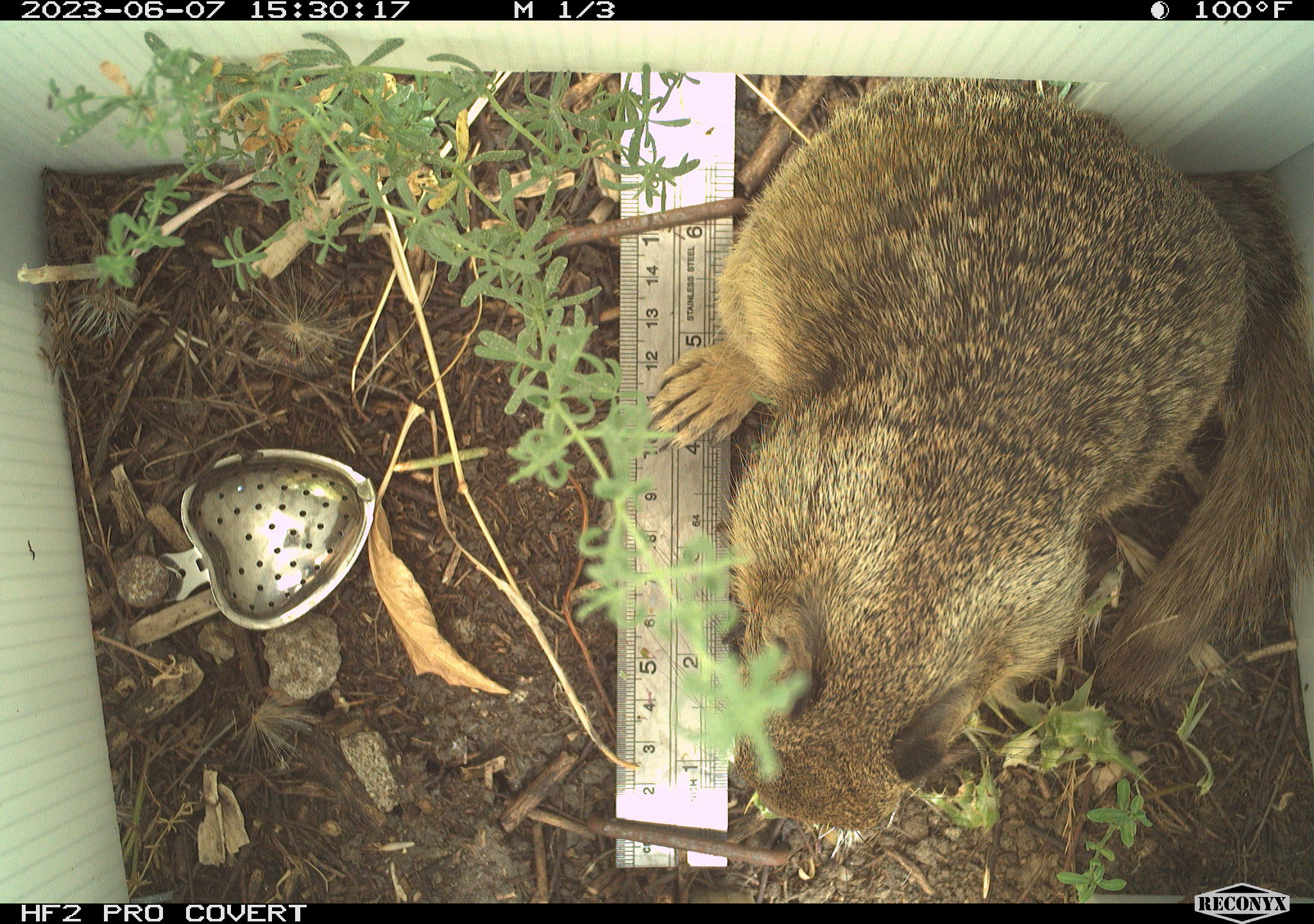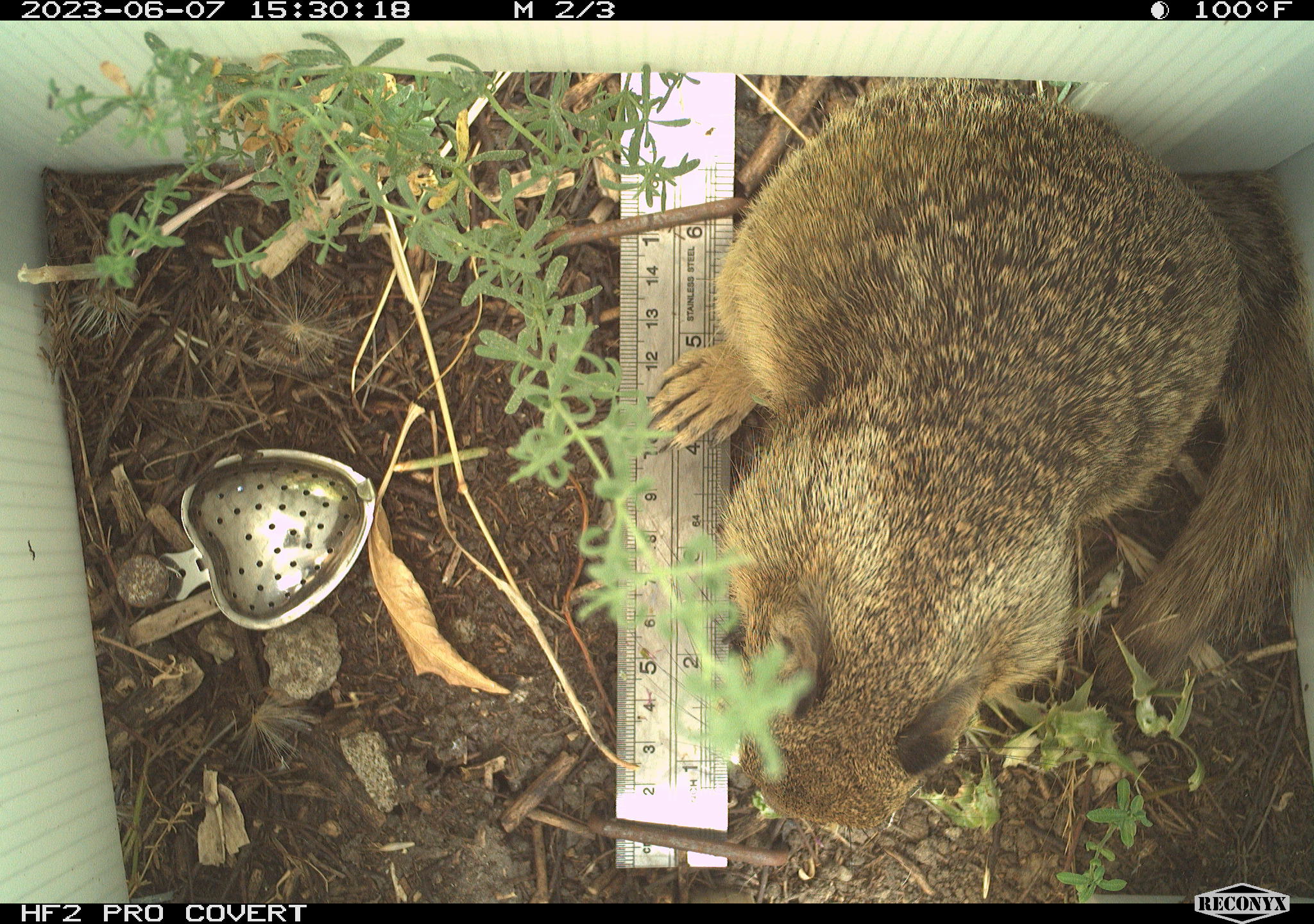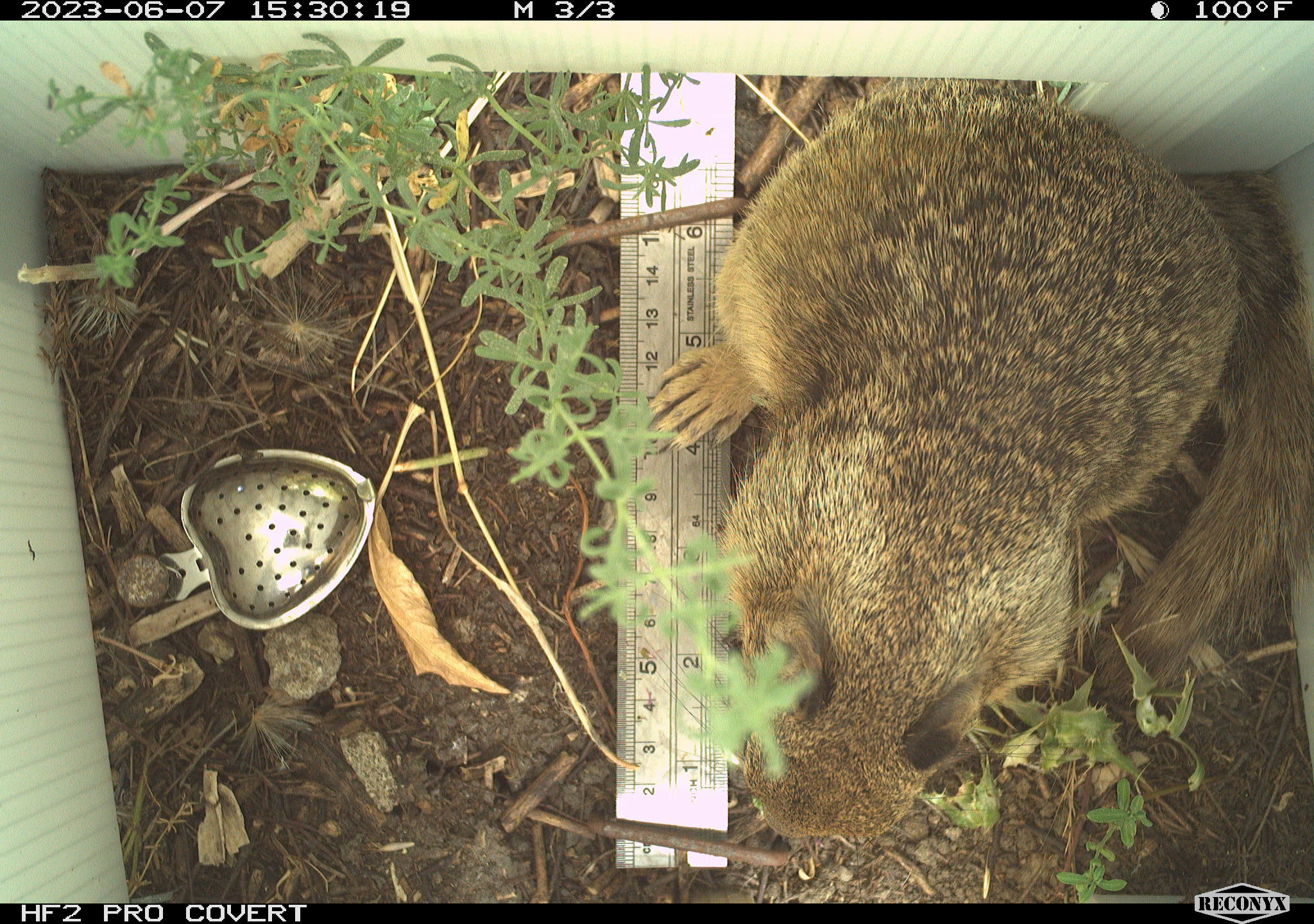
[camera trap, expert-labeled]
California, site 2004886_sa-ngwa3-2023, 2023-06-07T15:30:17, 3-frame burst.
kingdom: Animalia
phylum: Chordata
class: Mammalia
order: Rodentia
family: Sciuridae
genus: Otospermophilus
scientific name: Otospermophilus beecheyi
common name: california ground squirrel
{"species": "california ground squirrel (Otospermophilus beecheyi)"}